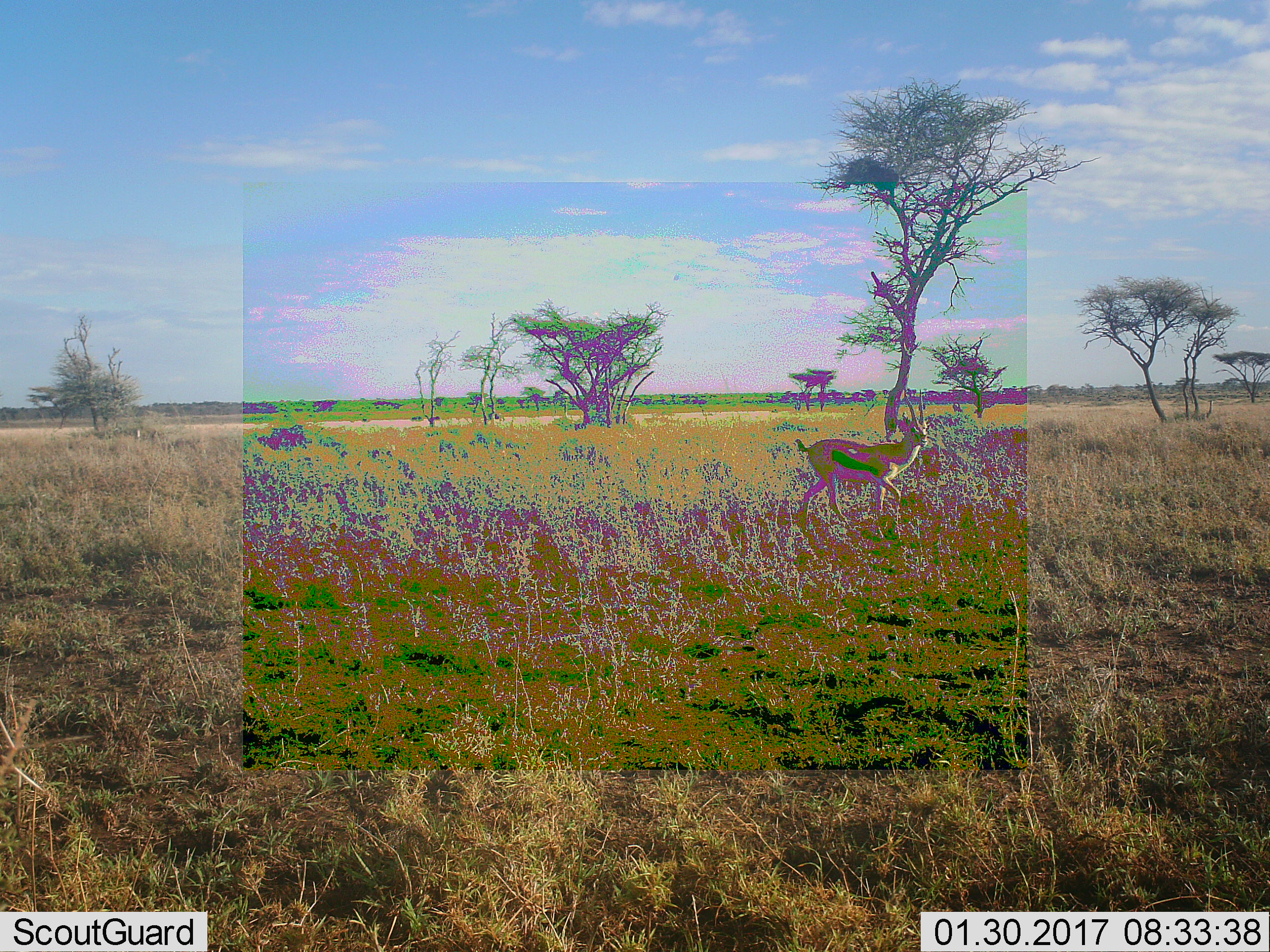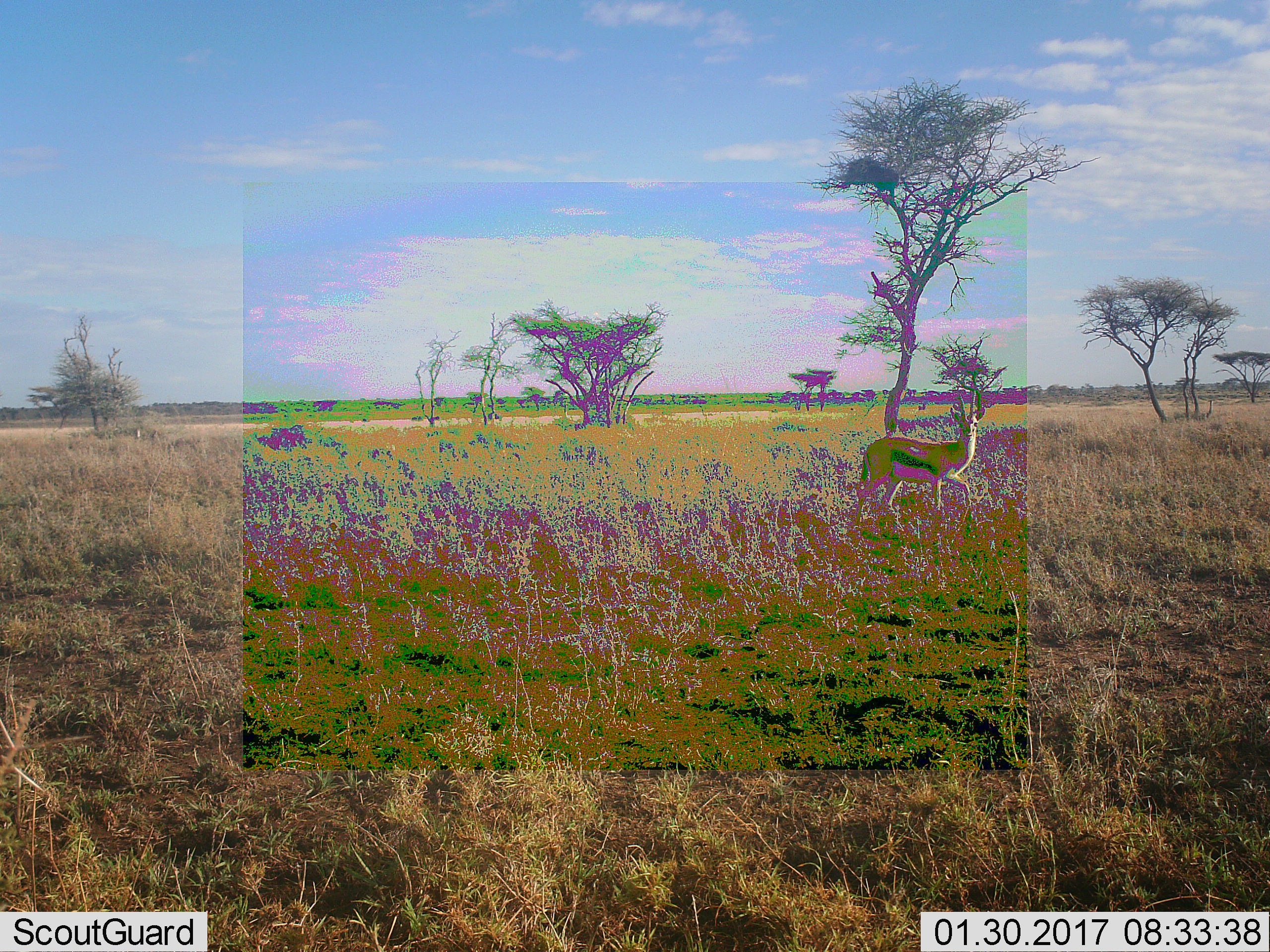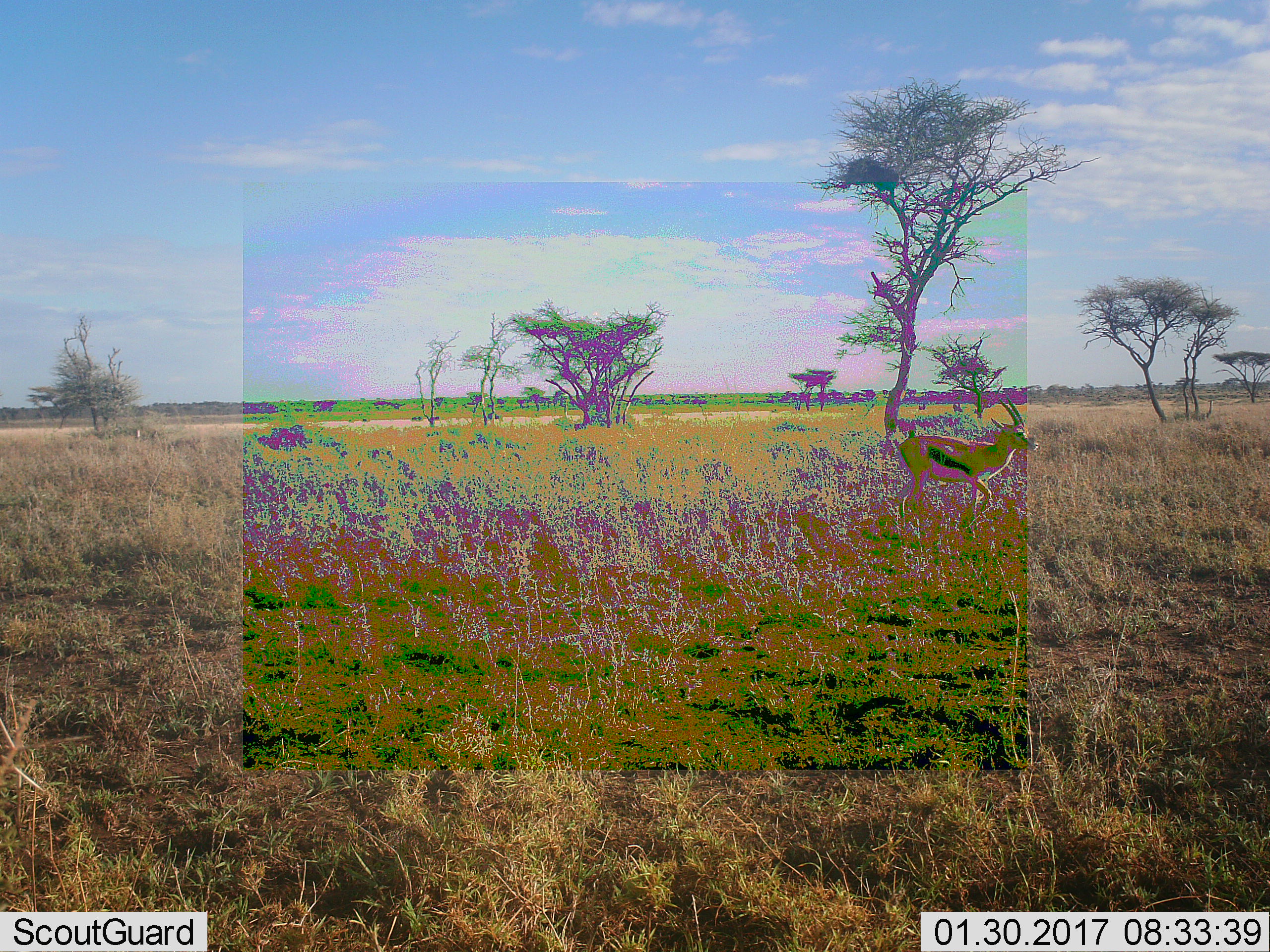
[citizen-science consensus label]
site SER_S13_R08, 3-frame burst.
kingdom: Animalia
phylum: Chordata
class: Mammalia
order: Artiodactyla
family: Bovidae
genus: Eudorcas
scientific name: Eudorcas thomsonii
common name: thomson's gazelle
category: gazellethomsons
Gazellethomsons (thomson's gazelle) (Eudorcas thomsonii), count 1. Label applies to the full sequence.